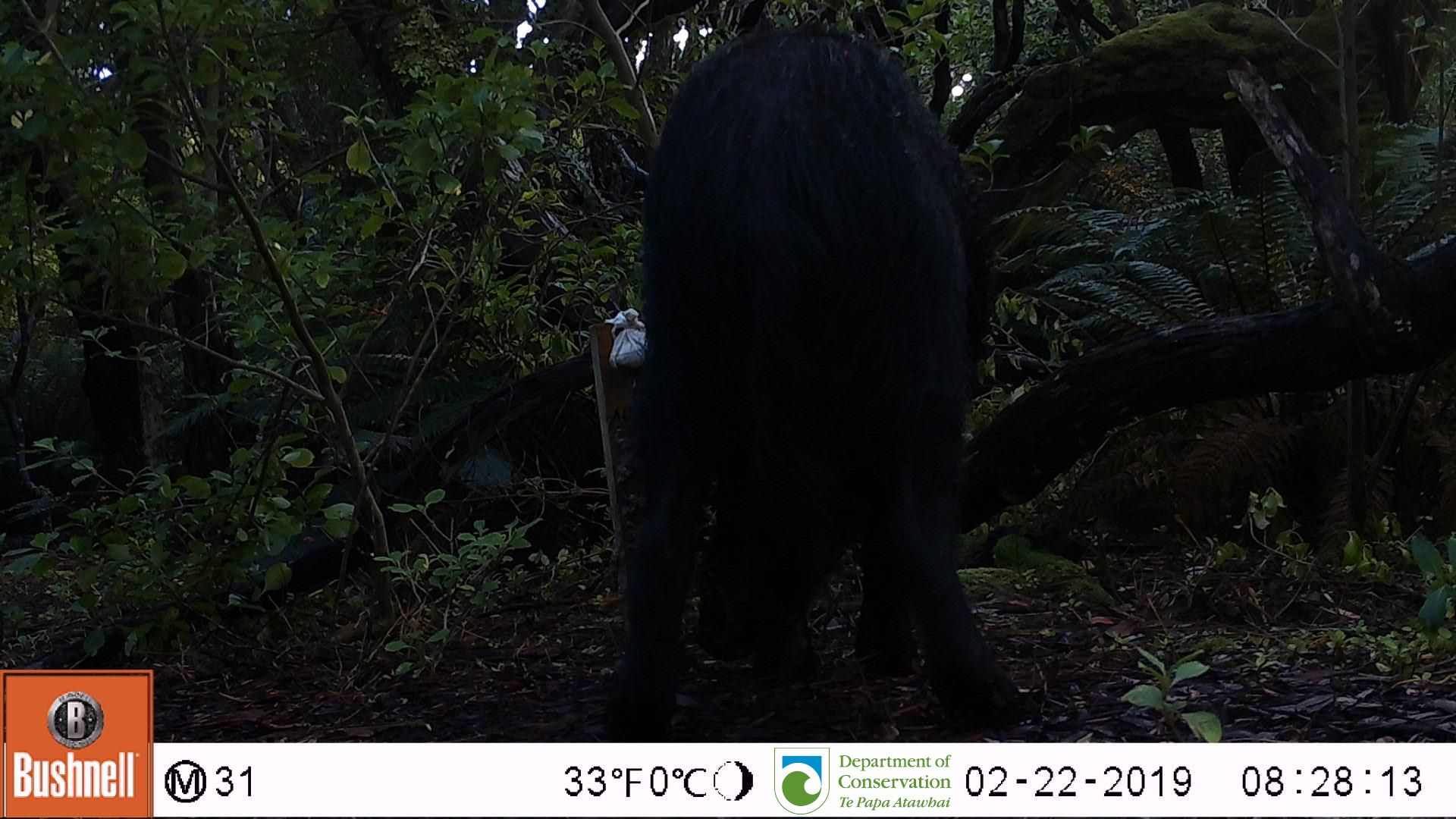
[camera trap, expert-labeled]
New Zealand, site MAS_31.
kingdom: Animalia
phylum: Chordata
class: Mammalia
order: Artiodactyla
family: Suidae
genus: Sus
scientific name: Sus scrofa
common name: pig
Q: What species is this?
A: Pig (Sus scrofa).